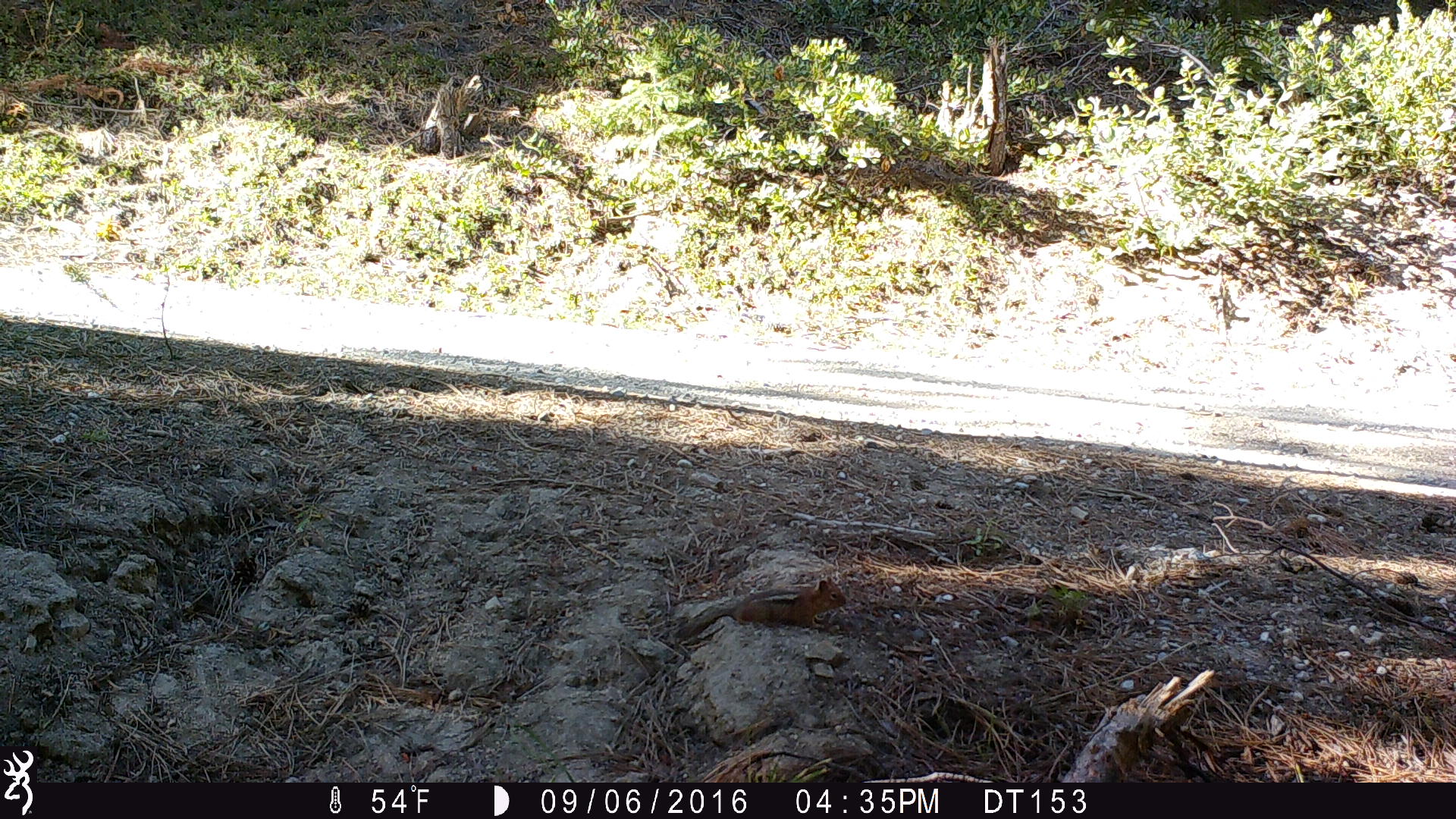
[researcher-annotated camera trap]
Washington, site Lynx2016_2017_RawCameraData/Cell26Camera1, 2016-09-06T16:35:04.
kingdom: Animalia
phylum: Chordata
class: Mammalia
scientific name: Mammalia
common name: small mammal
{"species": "small mammal (Mammalia)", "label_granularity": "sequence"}